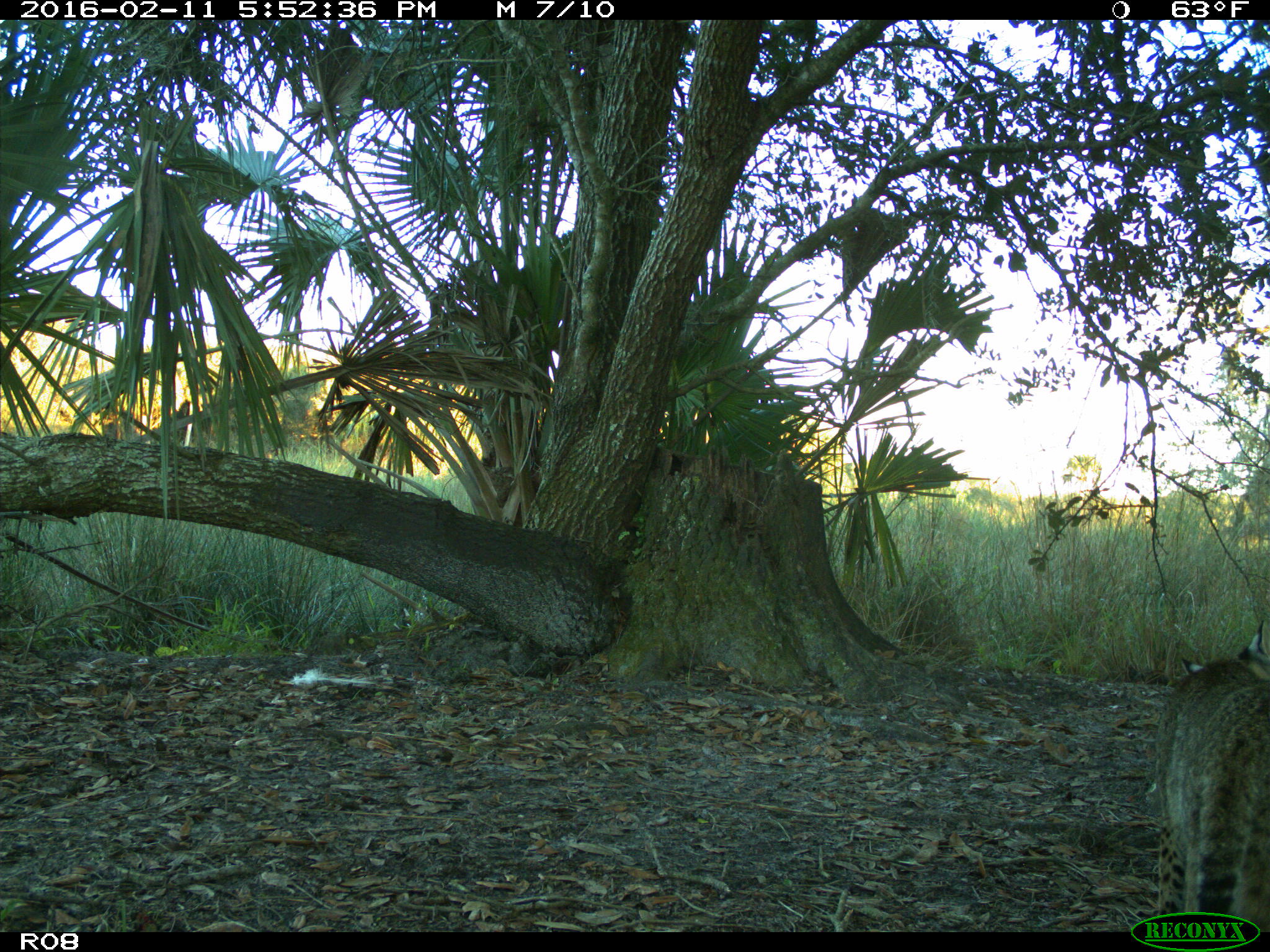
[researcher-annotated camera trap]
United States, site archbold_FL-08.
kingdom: Animalia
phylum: Chordata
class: Mammalia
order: Carnivora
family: Felidae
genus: Lynx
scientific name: Lynx rufus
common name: bobcat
Lynx rufus (bobcat).